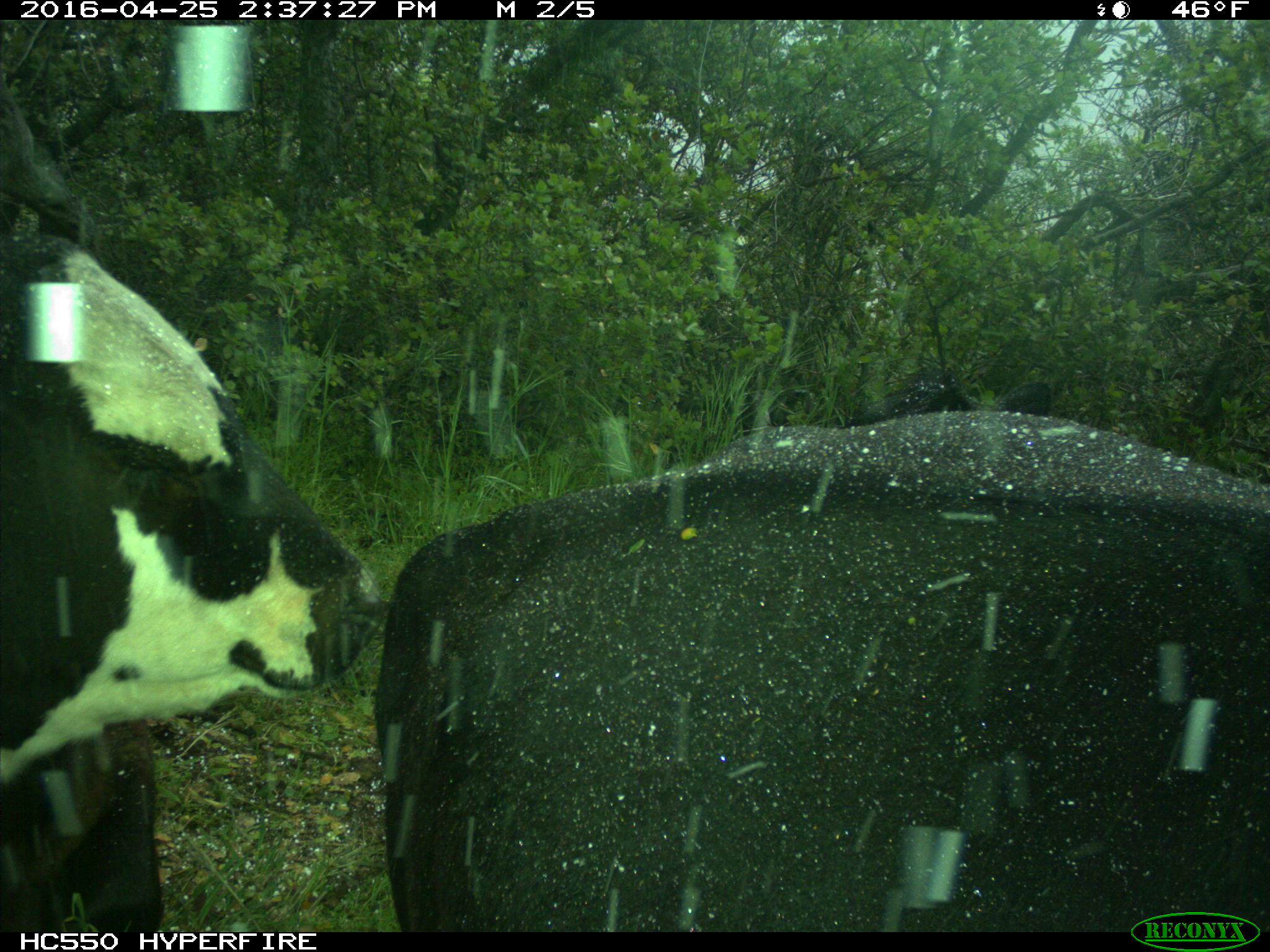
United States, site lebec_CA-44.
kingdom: Animalia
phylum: Chordata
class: Mammalia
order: Artiodactyla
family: Bovidae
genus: Bos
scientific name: Bos taurus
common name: domestic cow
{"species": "Bos taurus (domestic cow)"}